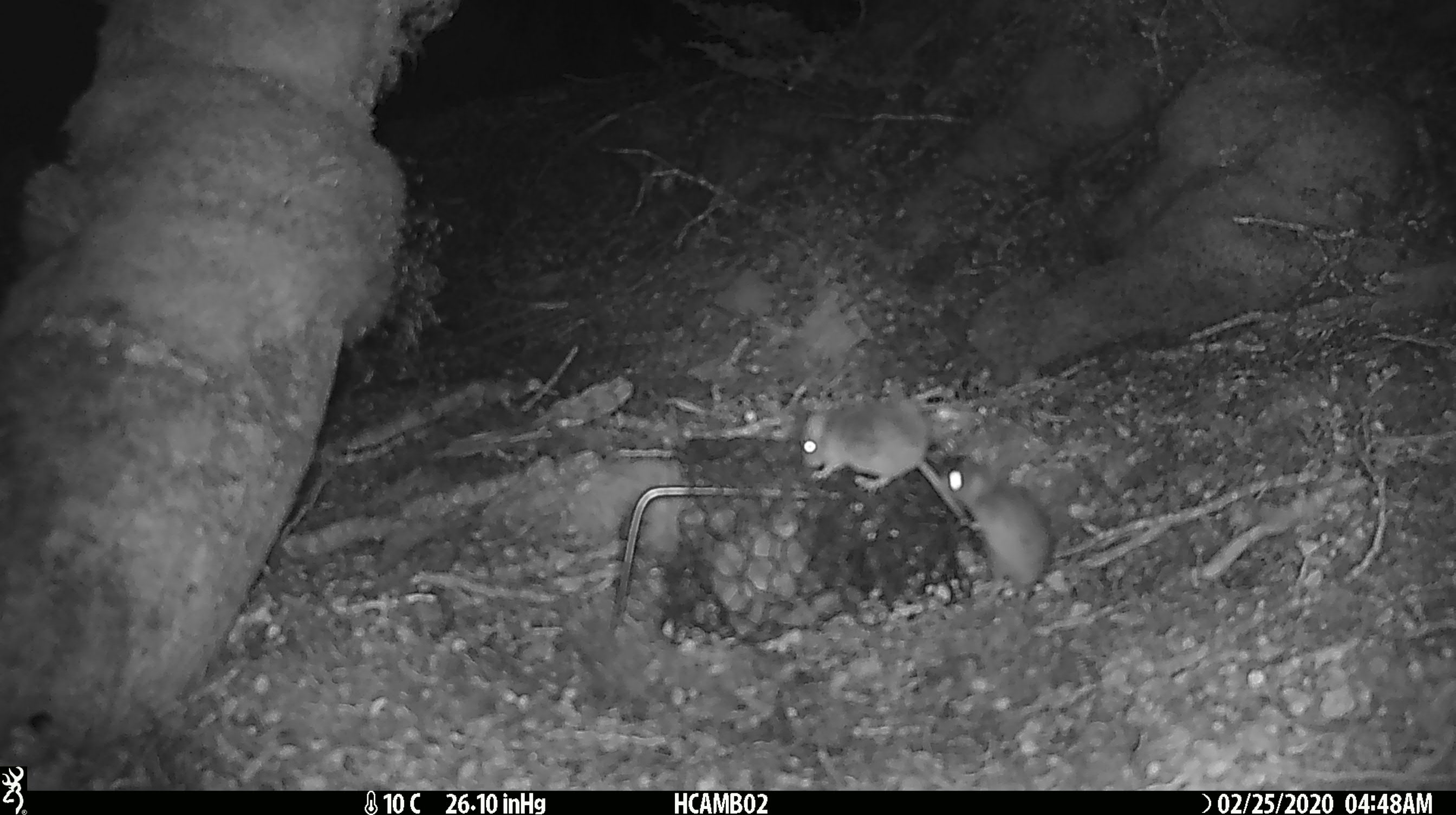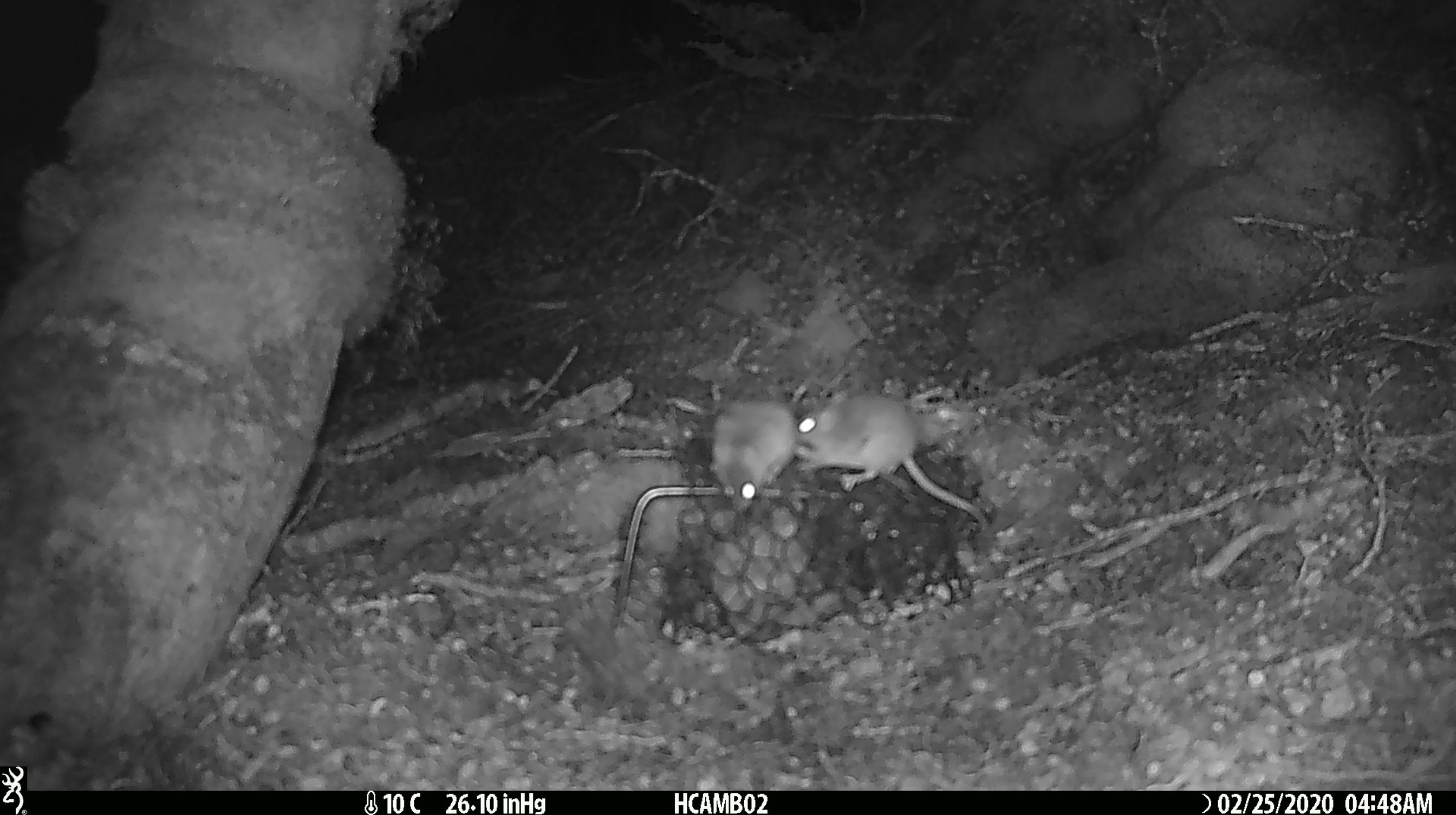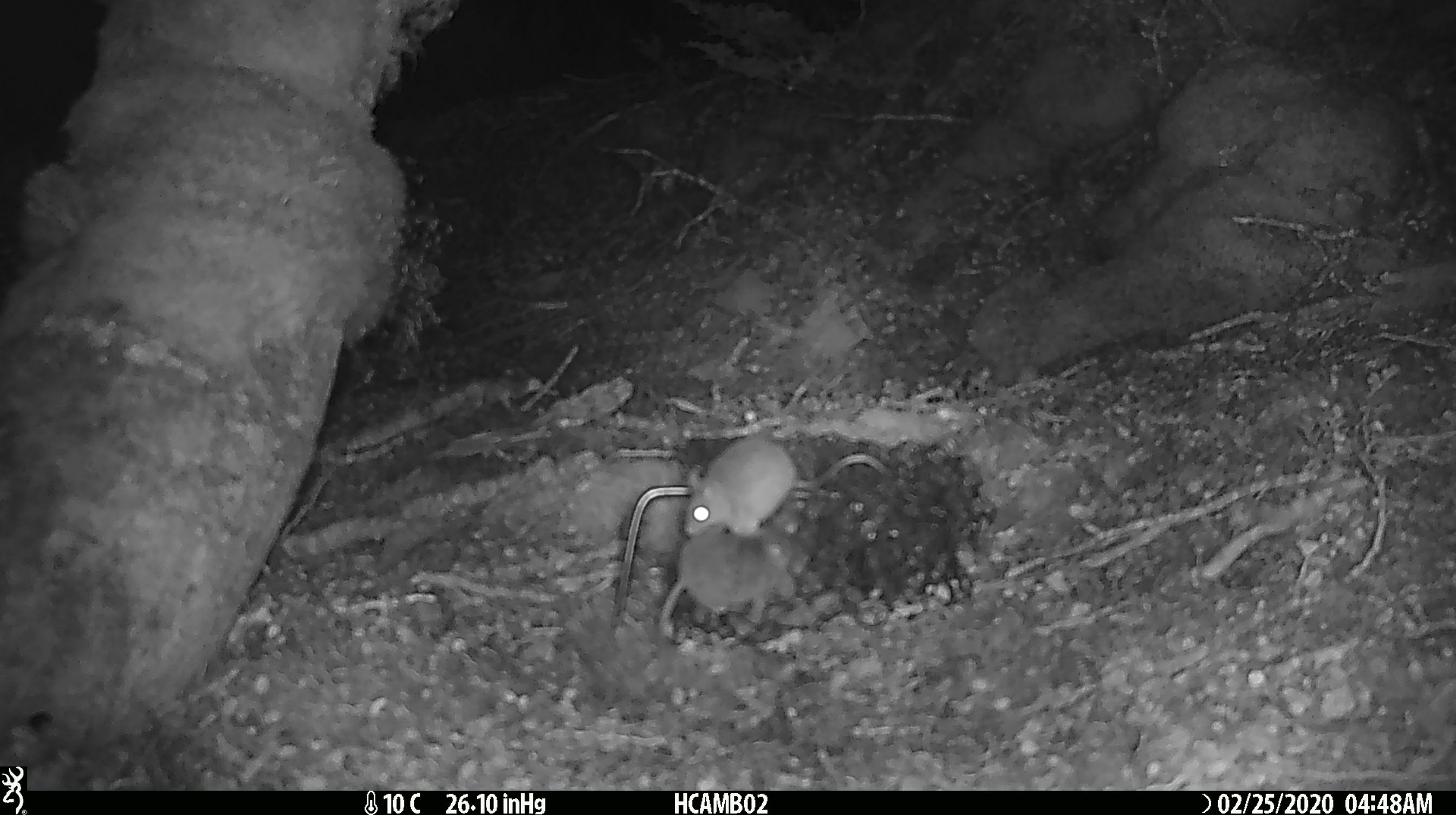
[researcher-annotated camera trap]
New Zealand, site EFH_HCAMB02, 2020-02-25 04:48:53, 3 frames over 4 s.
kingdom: Animalia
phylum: Chordata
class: Mammalia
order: Rodentia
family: Muridae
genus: Mus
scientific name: Mus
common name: mouse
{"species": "mouse (Mus)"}